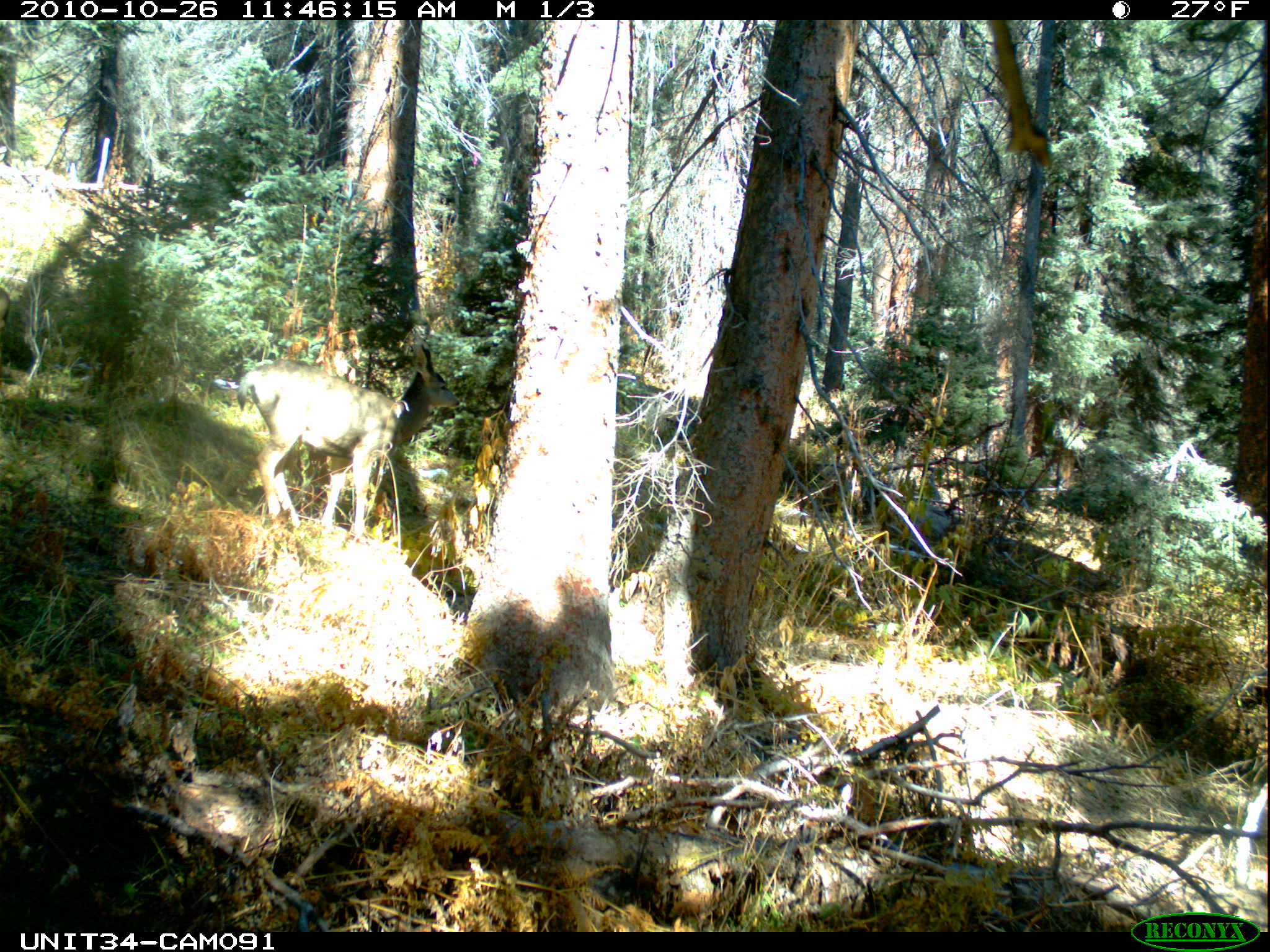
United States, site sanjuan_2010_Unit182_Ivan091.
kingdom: Animalia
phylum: Chordata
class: Mammalia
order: Artiodactyla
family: Cervidae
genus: Odocoileus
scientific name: Odocoileus hemionus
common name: mule deer